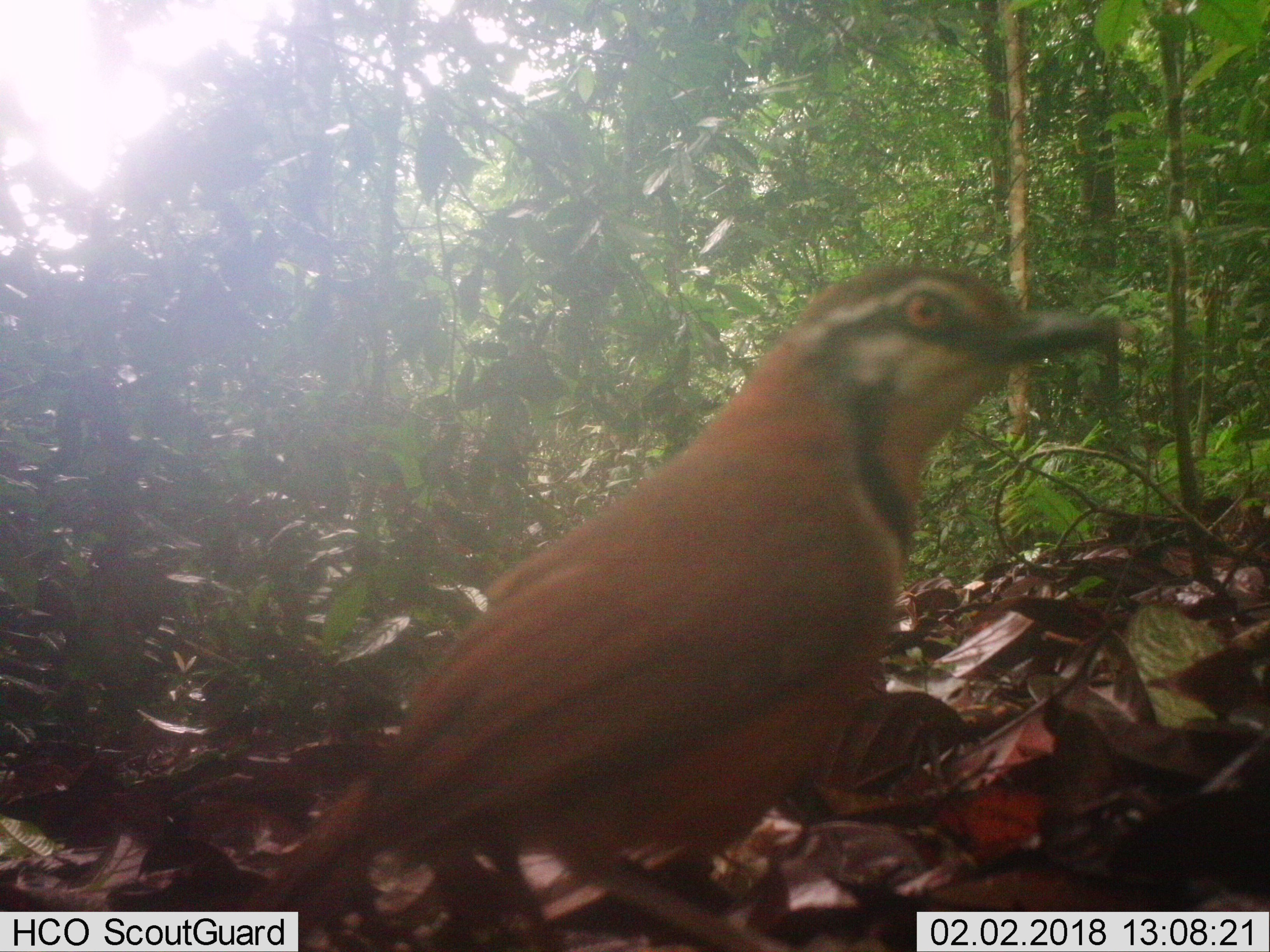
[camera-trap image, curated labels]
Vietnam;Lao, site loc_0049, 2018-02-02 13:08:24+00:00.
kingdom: Animalia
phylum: Chordata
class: Aves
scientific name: Aves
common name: bird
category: unidentified bird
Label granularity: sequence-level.